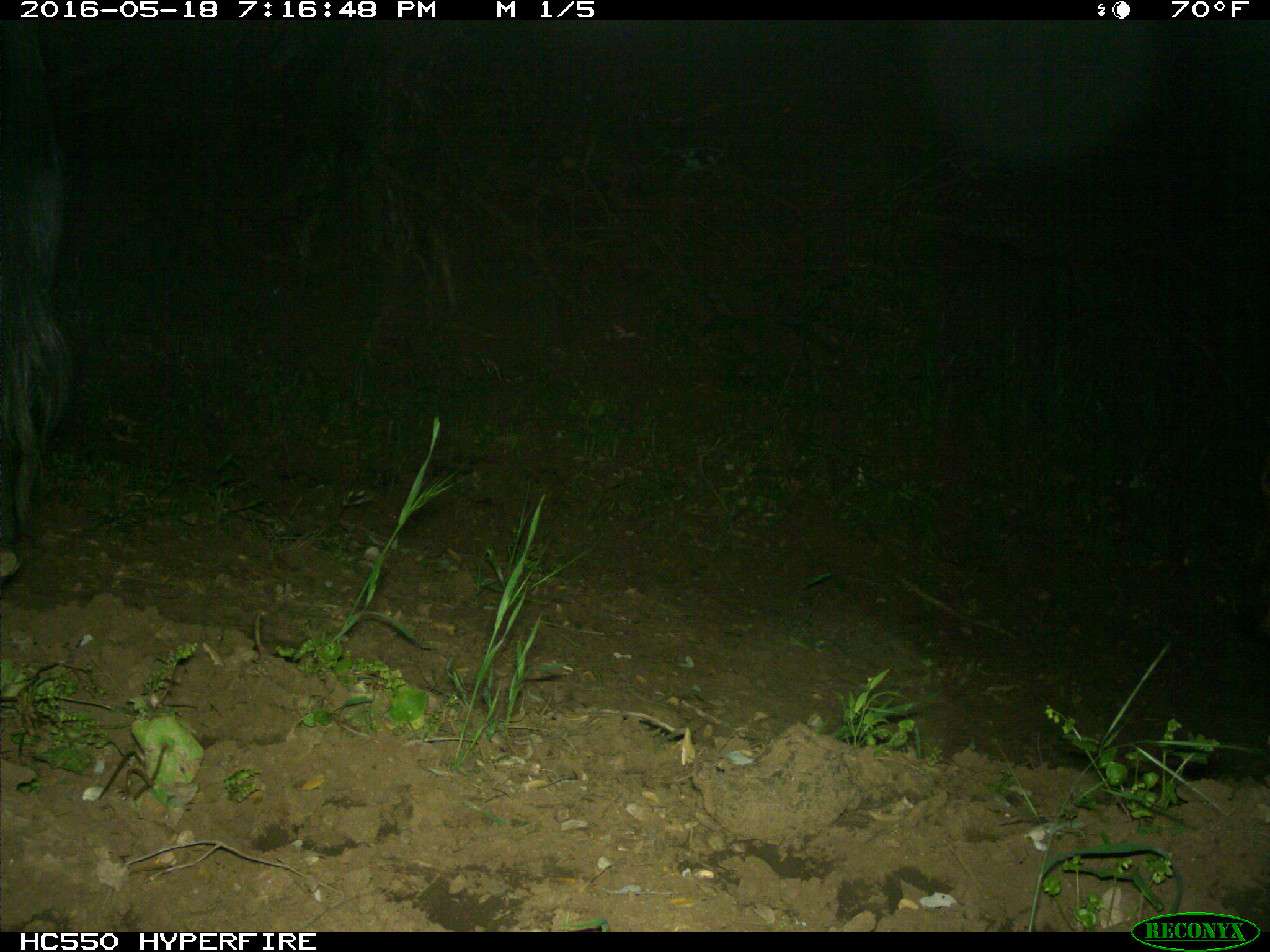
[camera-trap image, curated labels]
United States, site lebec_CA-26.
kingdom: Animalia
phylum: Chordata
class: Mammalia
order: Artiodactyla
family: Bovidae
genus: Bos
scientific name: Bos taurus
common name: domestic cow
Bos taurus (domestic cow).